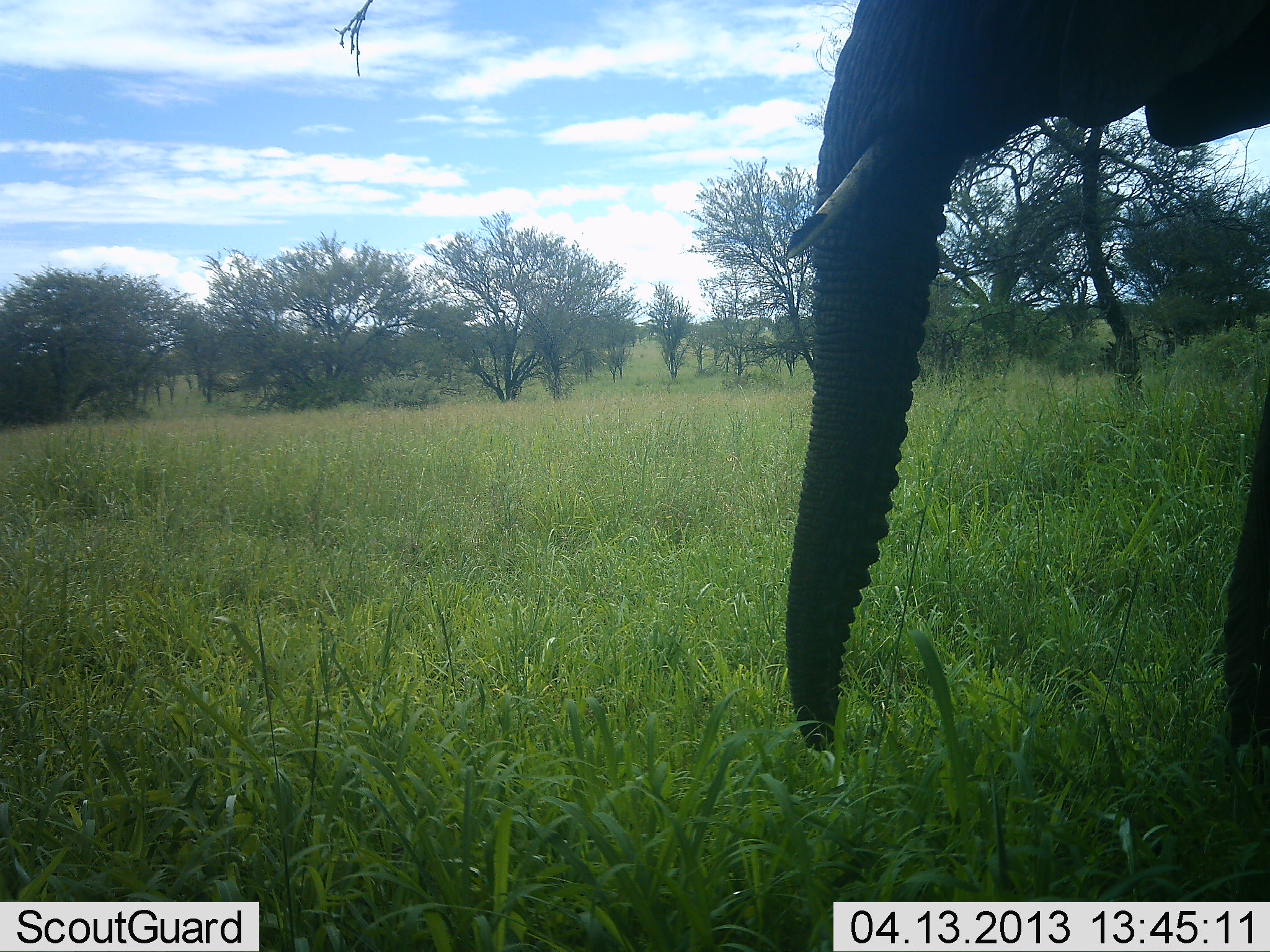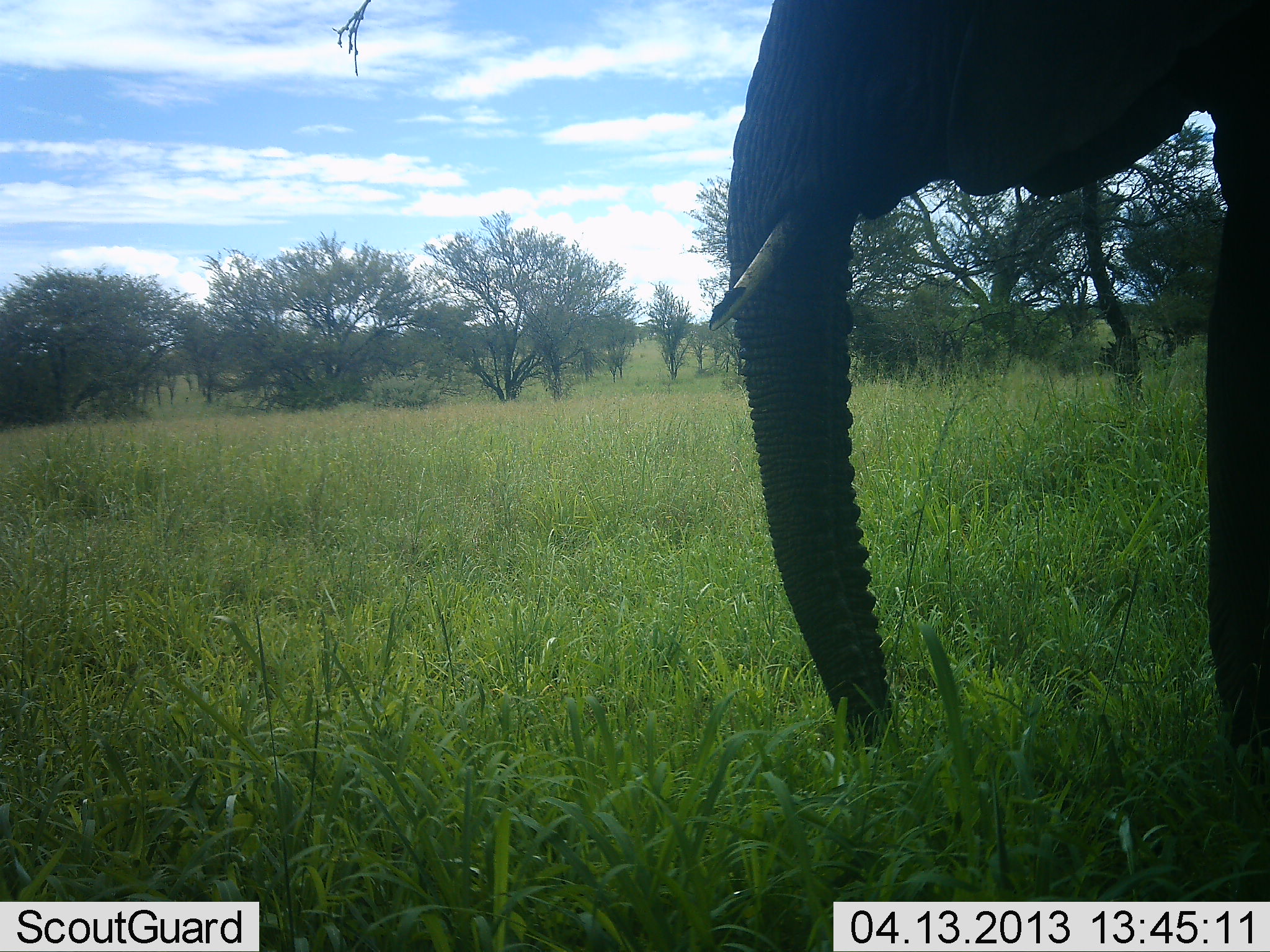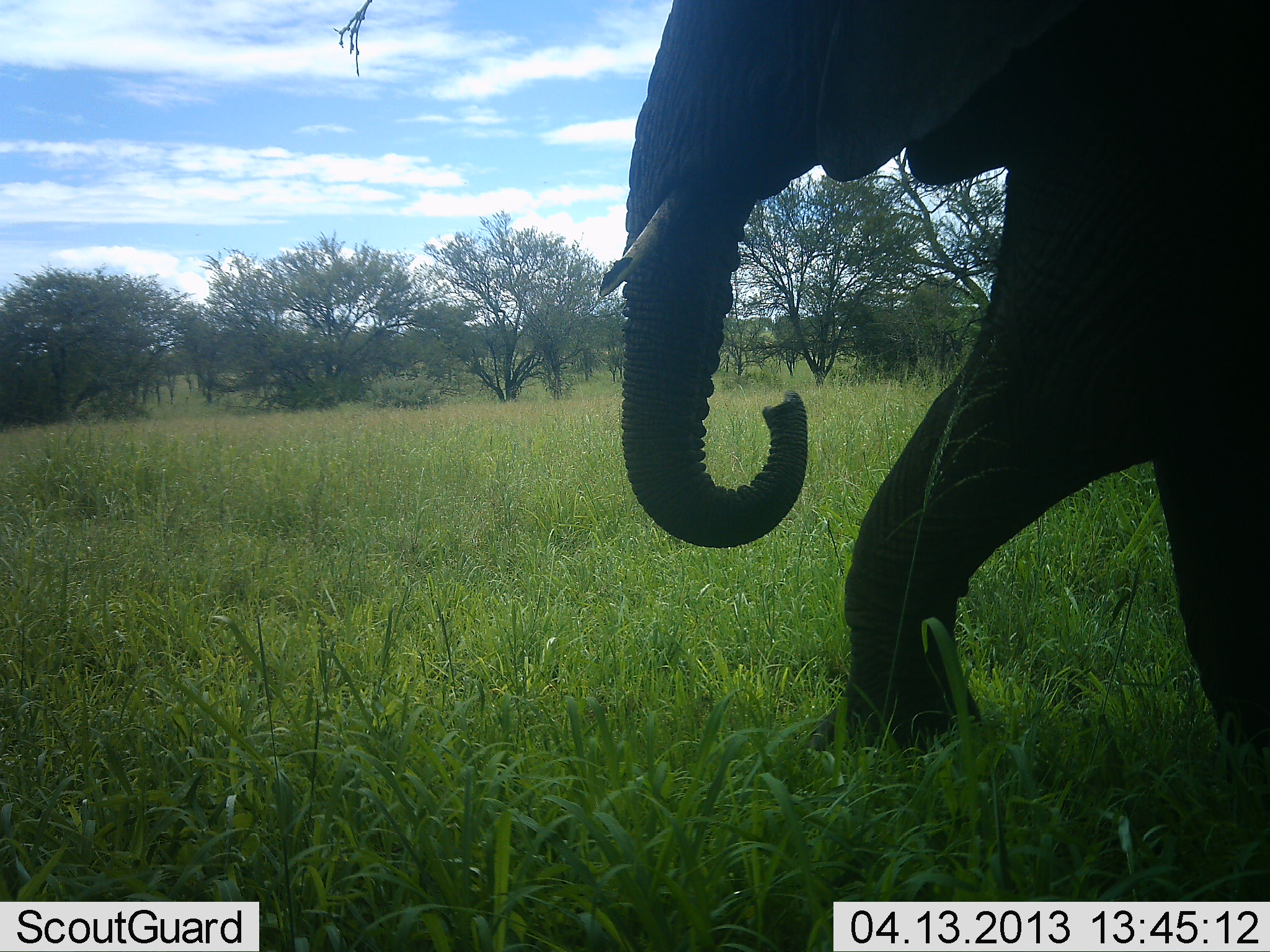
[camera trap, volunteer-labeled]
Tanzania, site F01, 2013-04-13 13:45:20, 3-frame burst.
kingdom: Animalia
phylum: Chordata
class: Mammalia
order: Proboscidea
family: Elephantidae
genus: Loxodonta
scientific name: Loxodonta africana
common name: african bush elephant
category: elephant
Elephant (african bush elephant) (Loxodonta africana), count 1. Behavior (volunteer vote fractions): standing 14%, resting 0%, moving 71%, interacting 0%. Young present (vote fraction): 0%. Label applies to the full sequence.